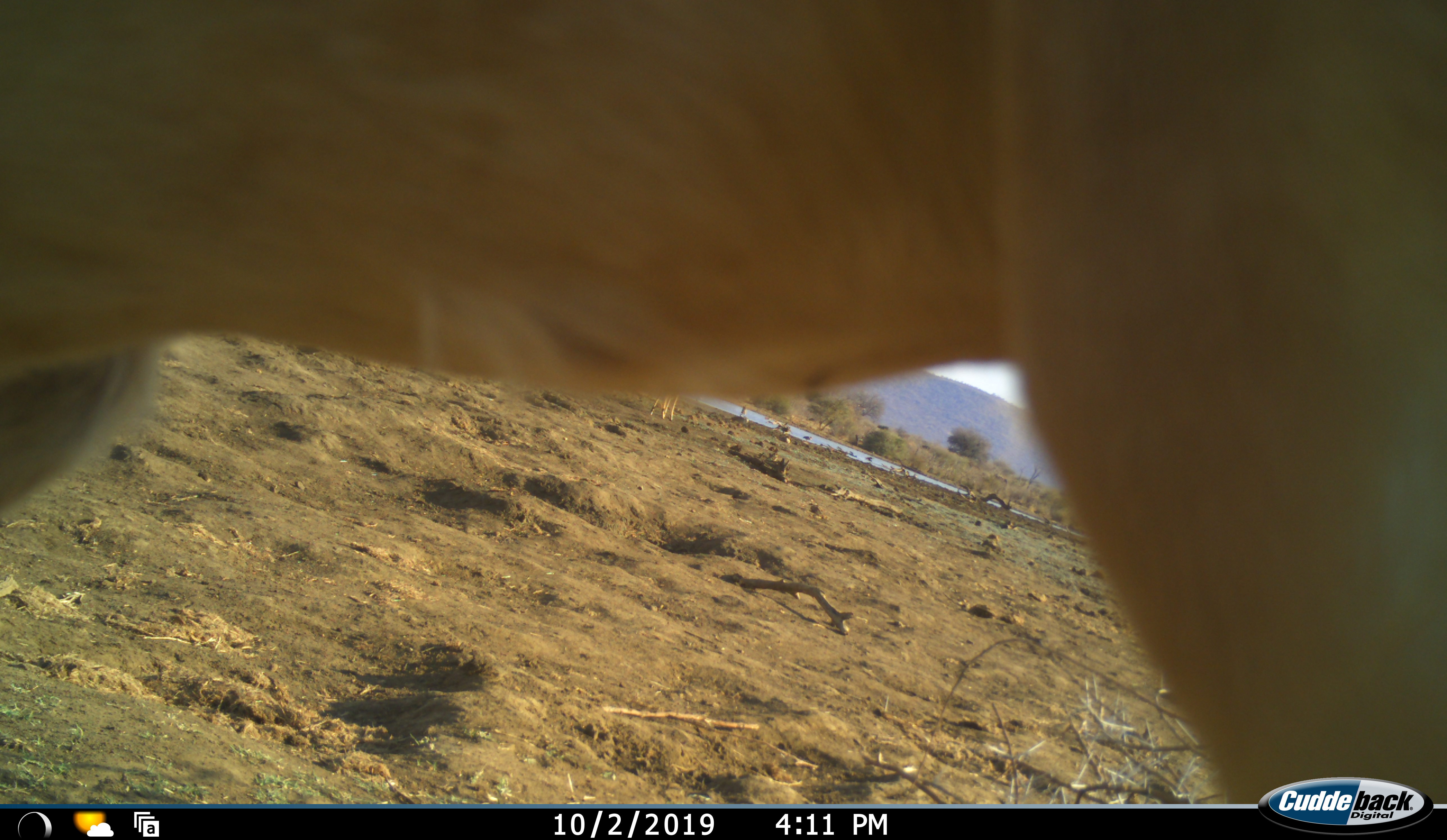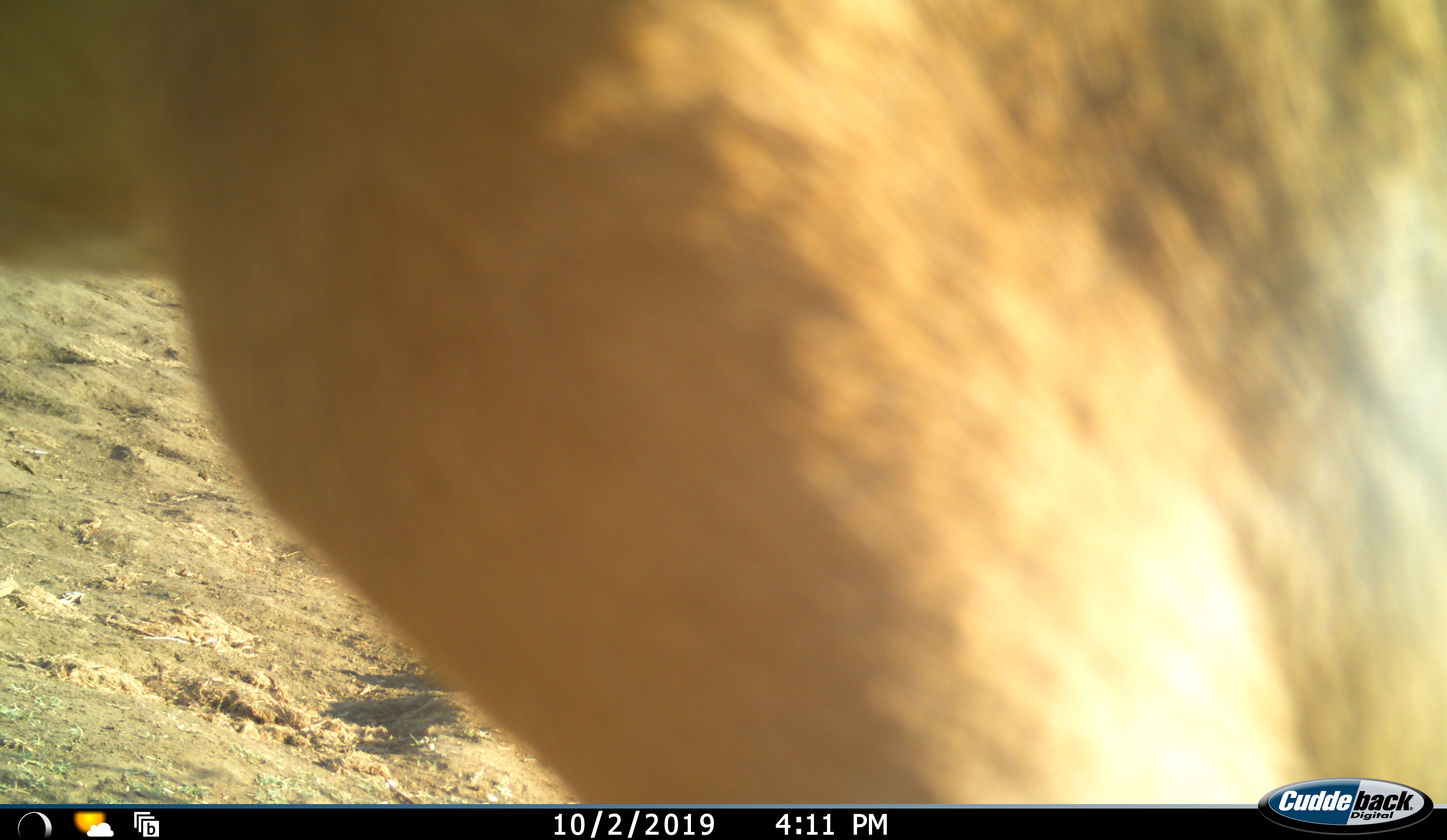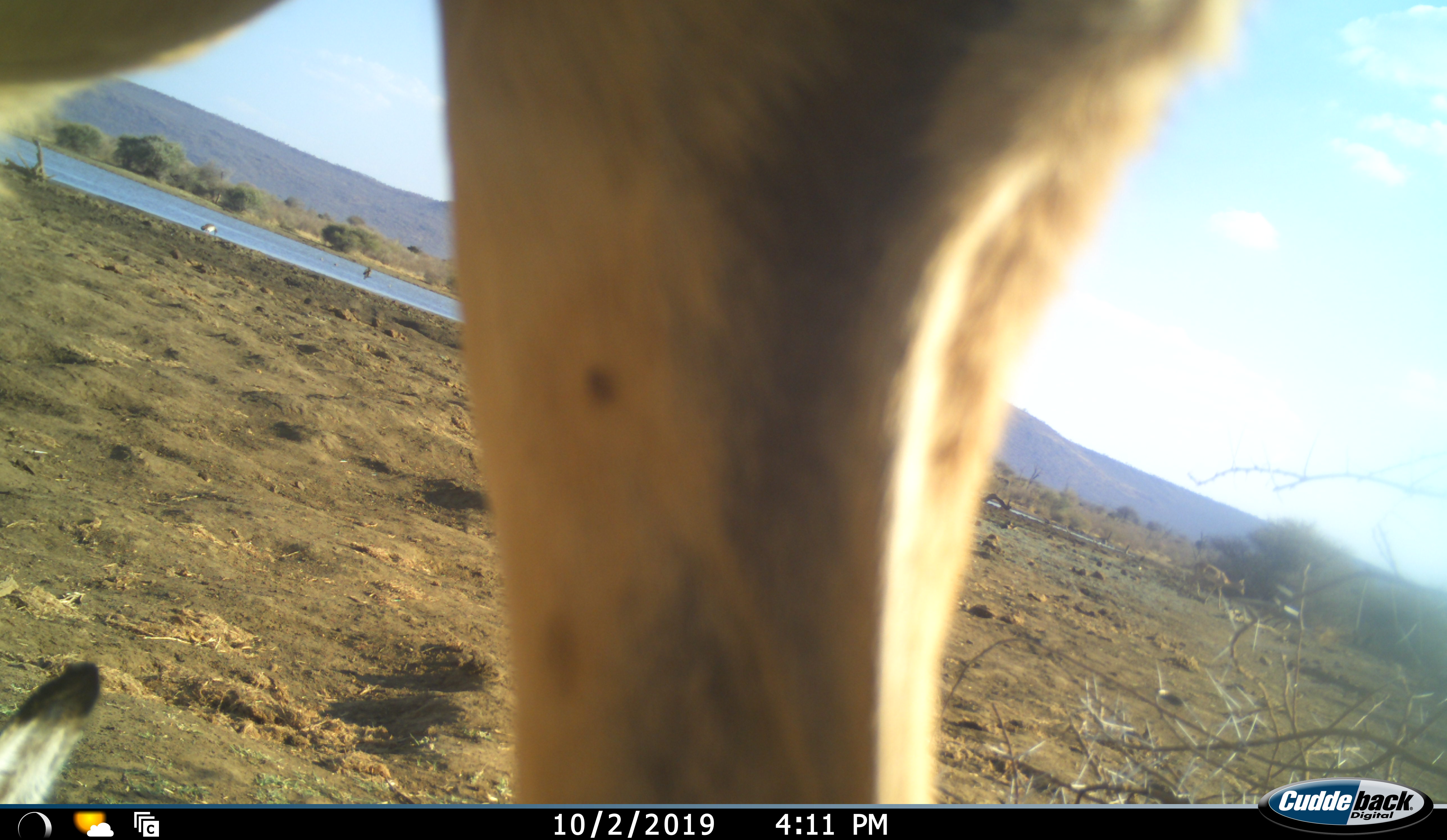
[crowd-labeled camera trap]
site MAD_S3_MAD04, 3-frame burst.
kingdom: Animalia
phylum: Chordata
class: Mammalia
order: Artiodactyla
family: Bovidae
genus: Aepyceros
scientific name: Aepyceros melampus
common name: impala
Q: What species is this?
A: Impala (Aepyceros melampus).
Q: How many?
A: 1.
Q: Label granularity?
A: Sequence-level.